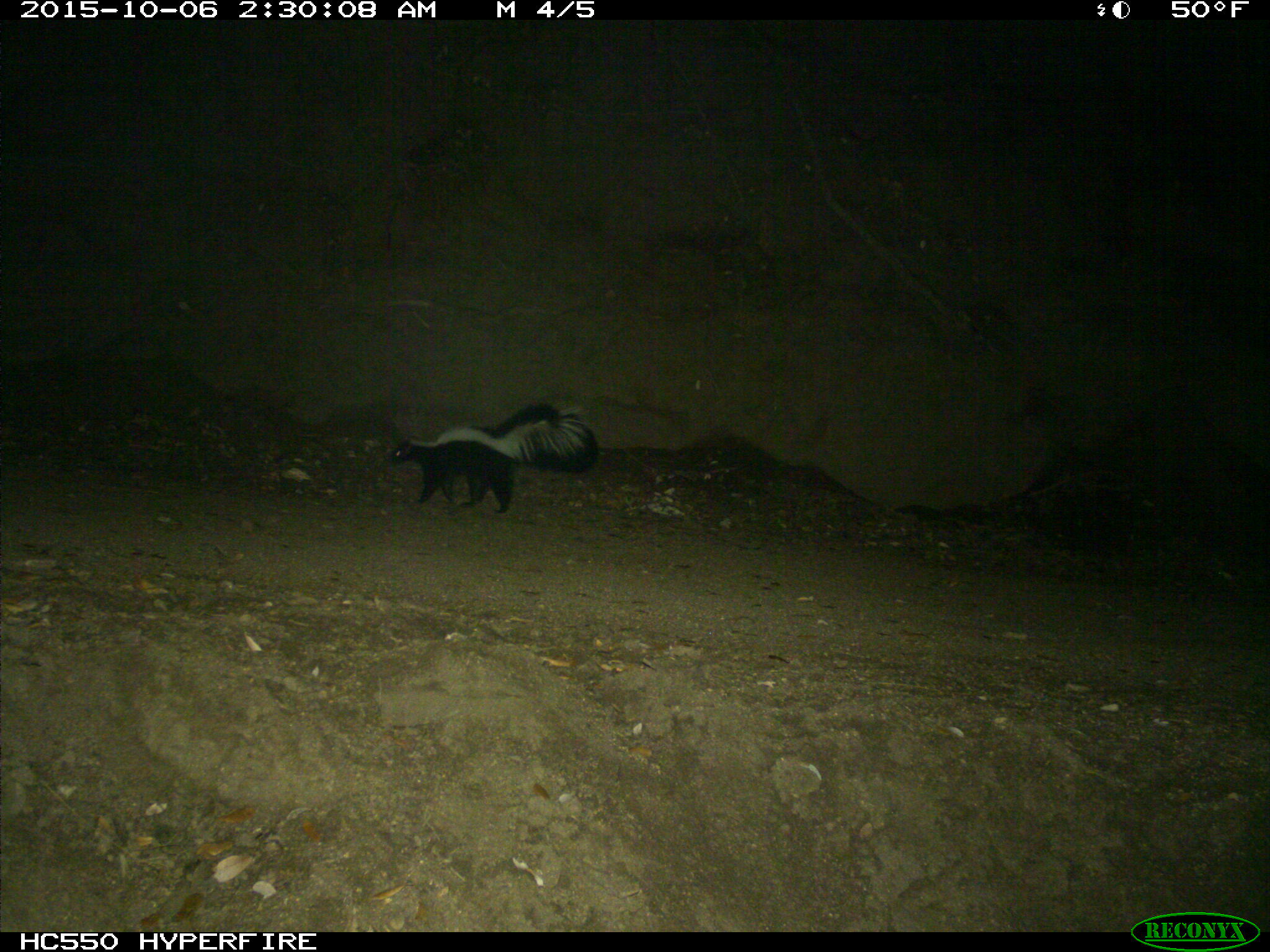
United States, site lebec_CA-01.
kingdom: Animalia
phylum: Chordata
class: Mammalia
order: Carnivora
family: Mephitidae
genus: Mephitis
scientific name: Mephitis mephitis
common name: striped skunk